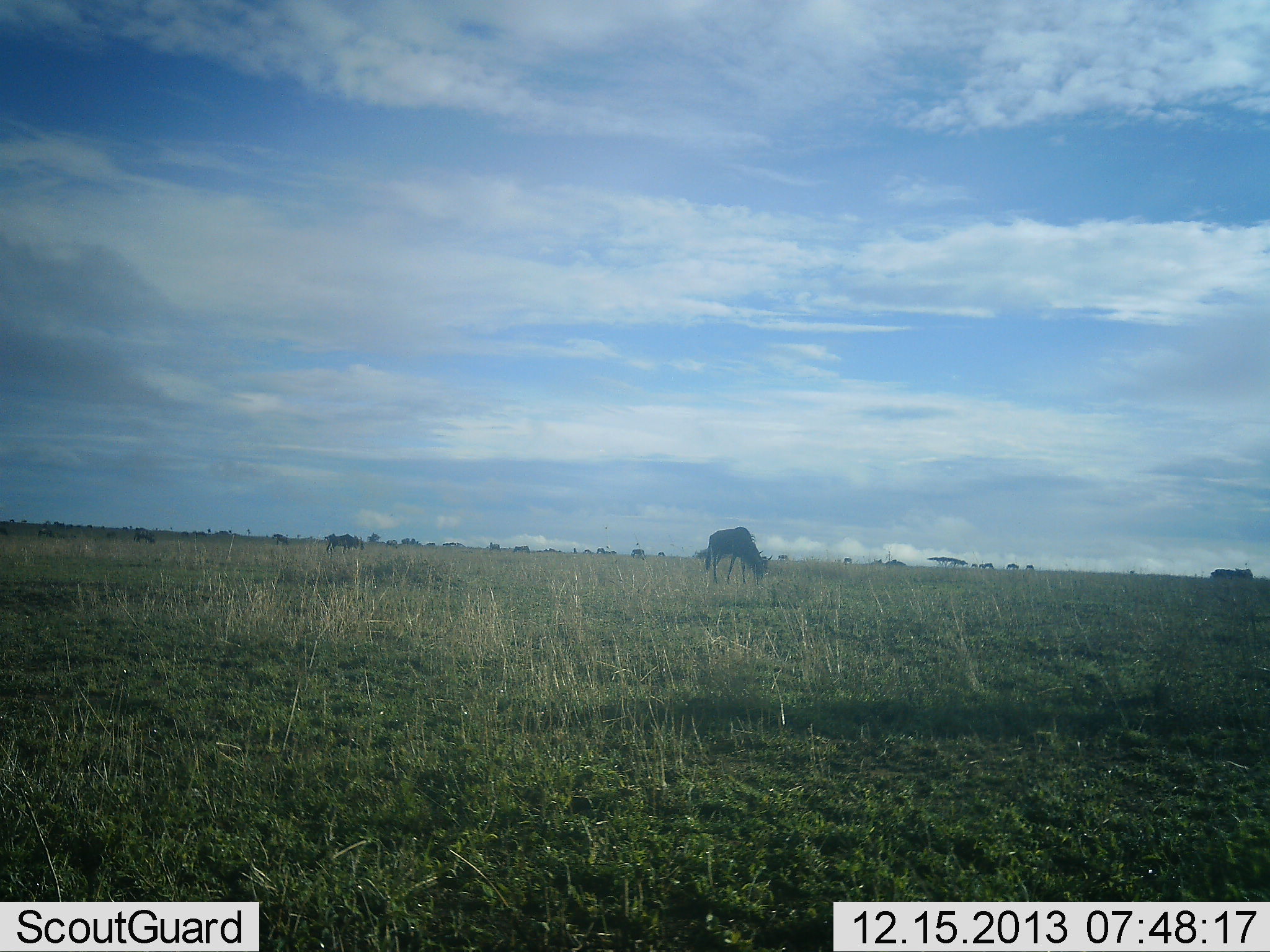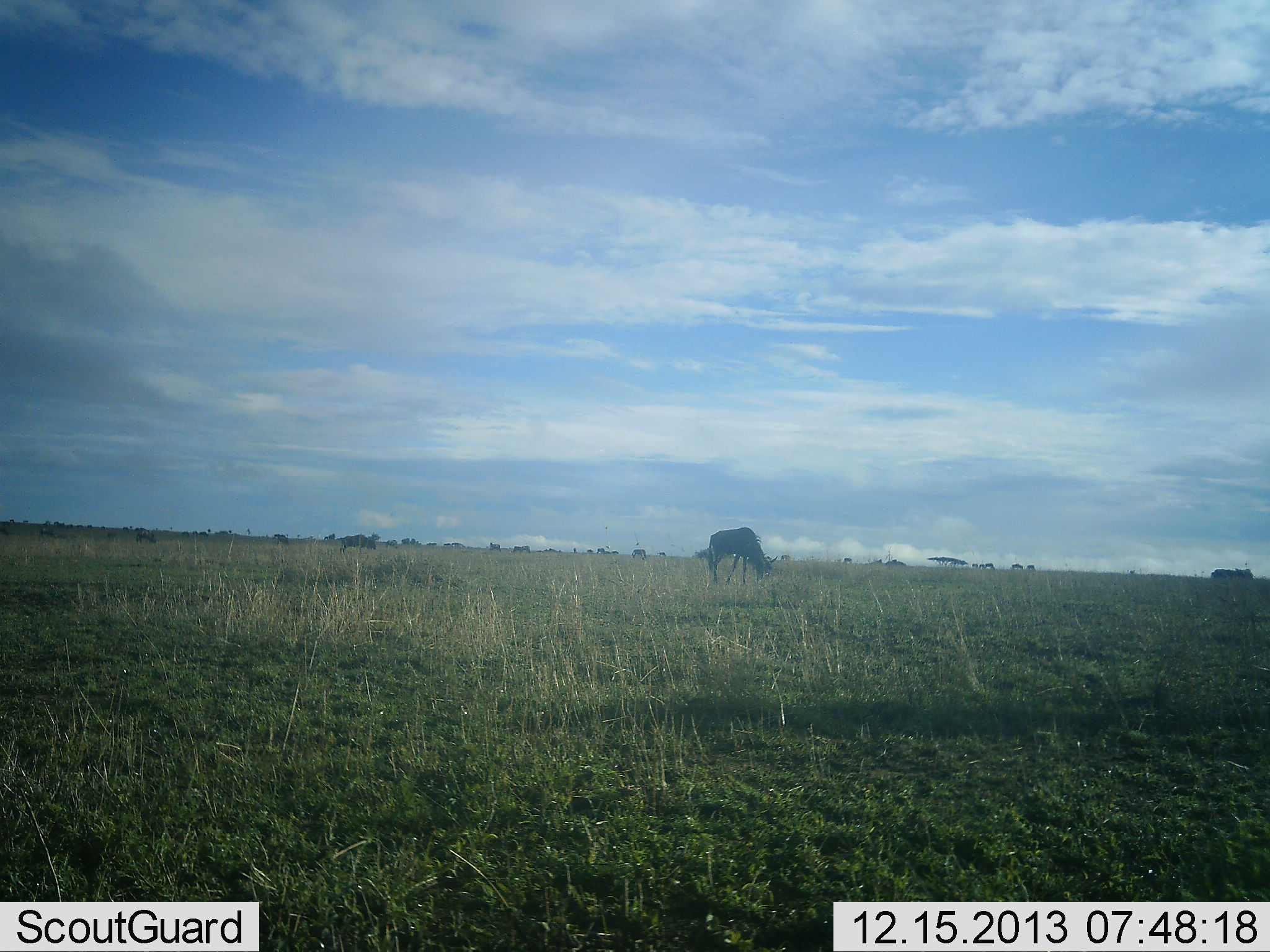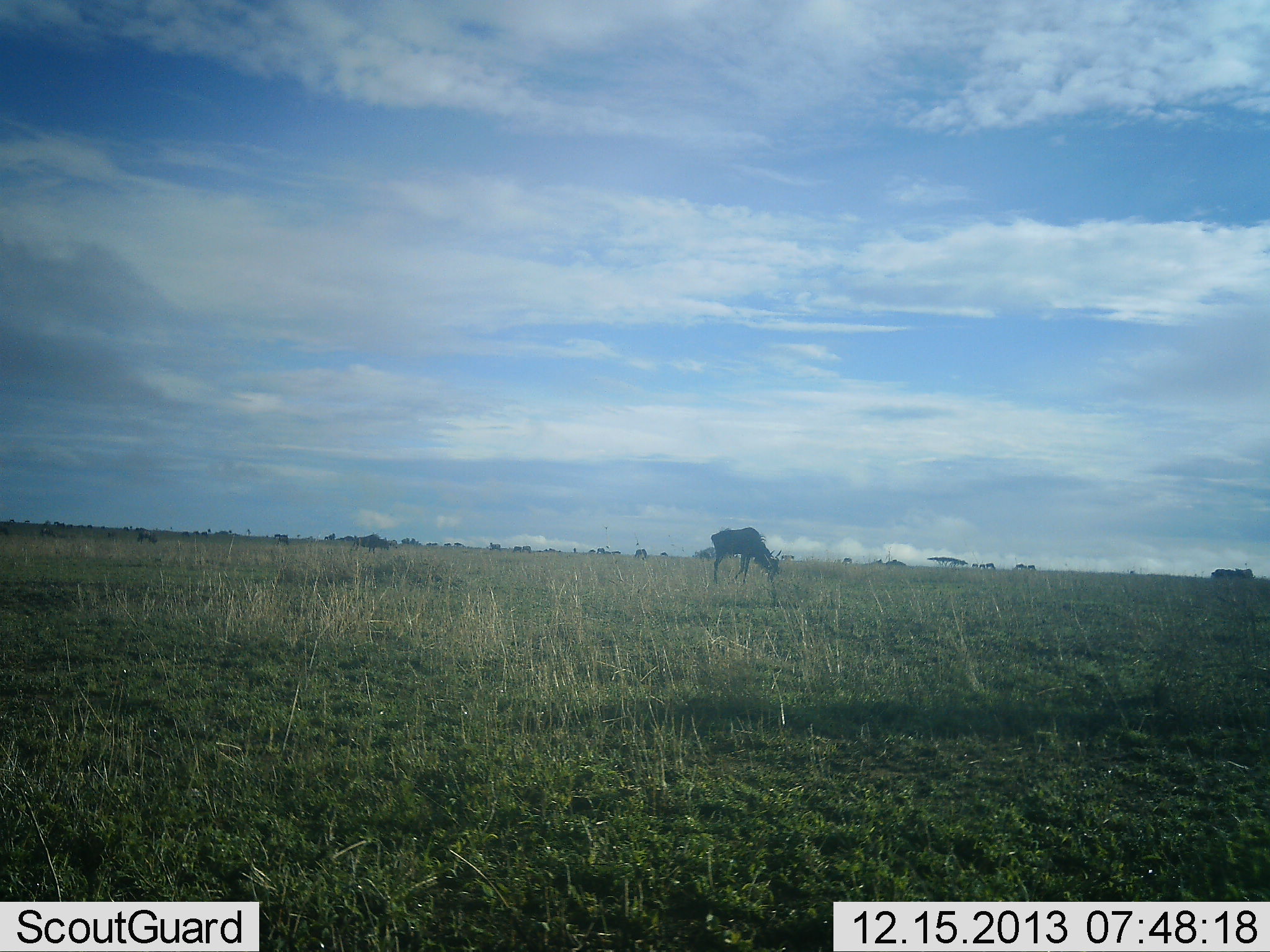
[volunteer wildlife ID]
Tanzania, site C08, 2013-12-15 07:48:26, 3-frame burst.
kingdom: Animalia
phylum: Chordata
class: Mammalia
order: Artiodactyla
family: Bovidae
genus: Connochaetes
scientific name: Connochaetes taurinus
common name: blue wildebeest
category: wildebeest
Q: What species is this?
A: Wildebeest (blue wildebeest) (Connochaetes taurinus).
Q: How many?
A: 7.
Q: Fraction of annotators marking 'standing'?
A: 20%.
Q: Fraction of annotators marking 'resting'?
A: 0%.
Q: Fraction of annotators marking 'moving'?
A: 40%.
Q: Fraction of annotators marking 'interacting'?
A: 0%.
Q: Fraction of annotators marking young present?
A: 0%.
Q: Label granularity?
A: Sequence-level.